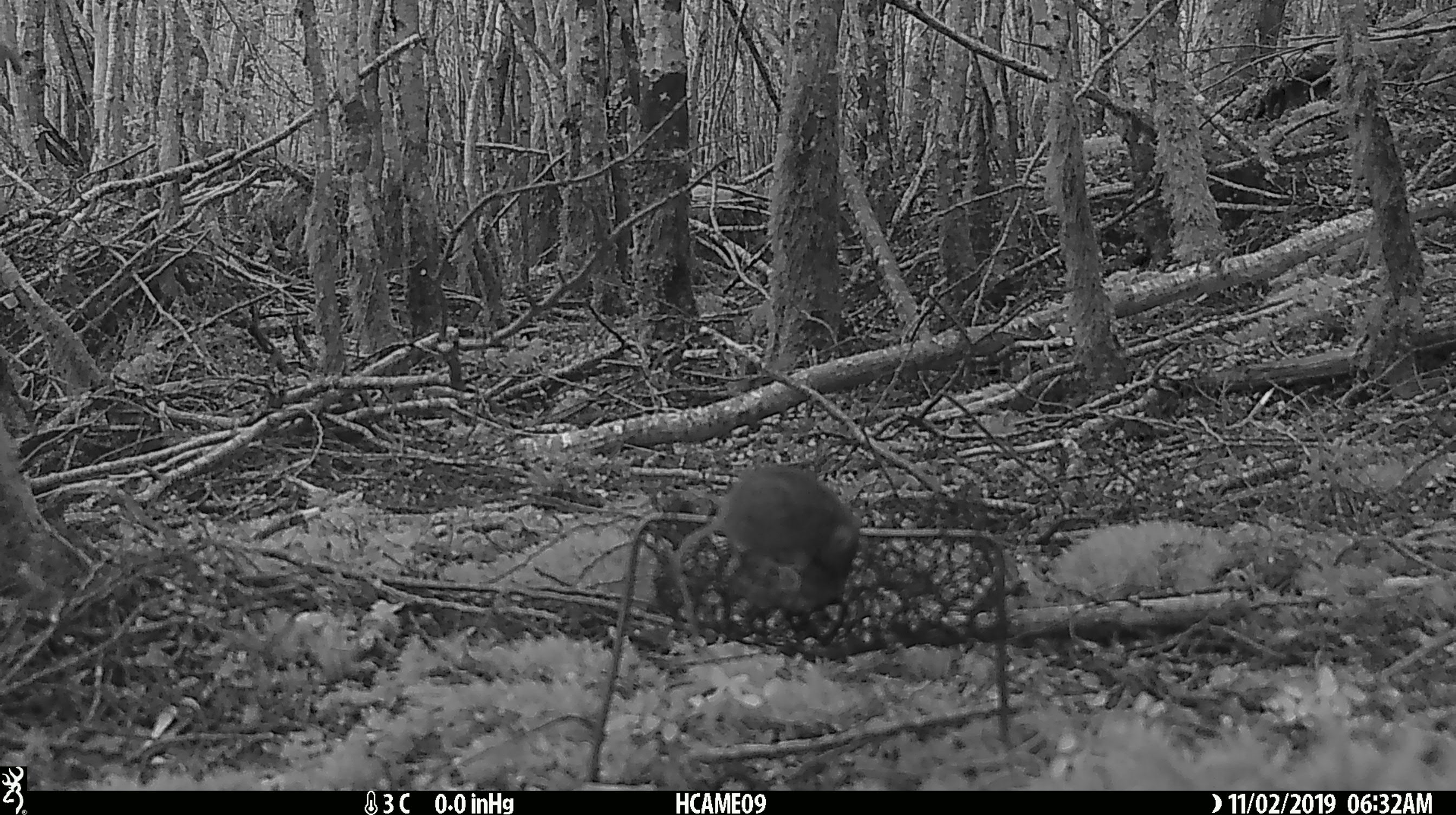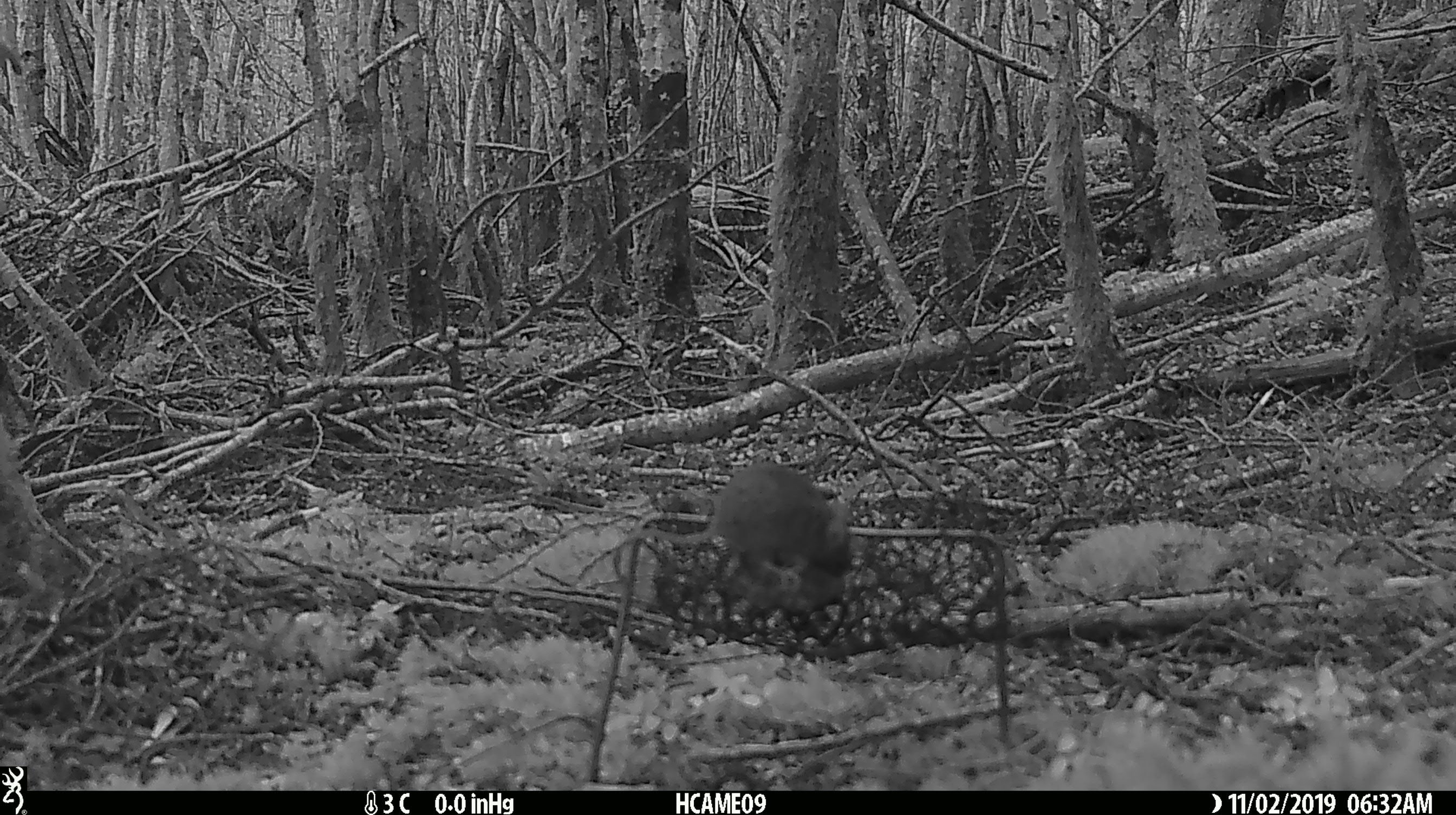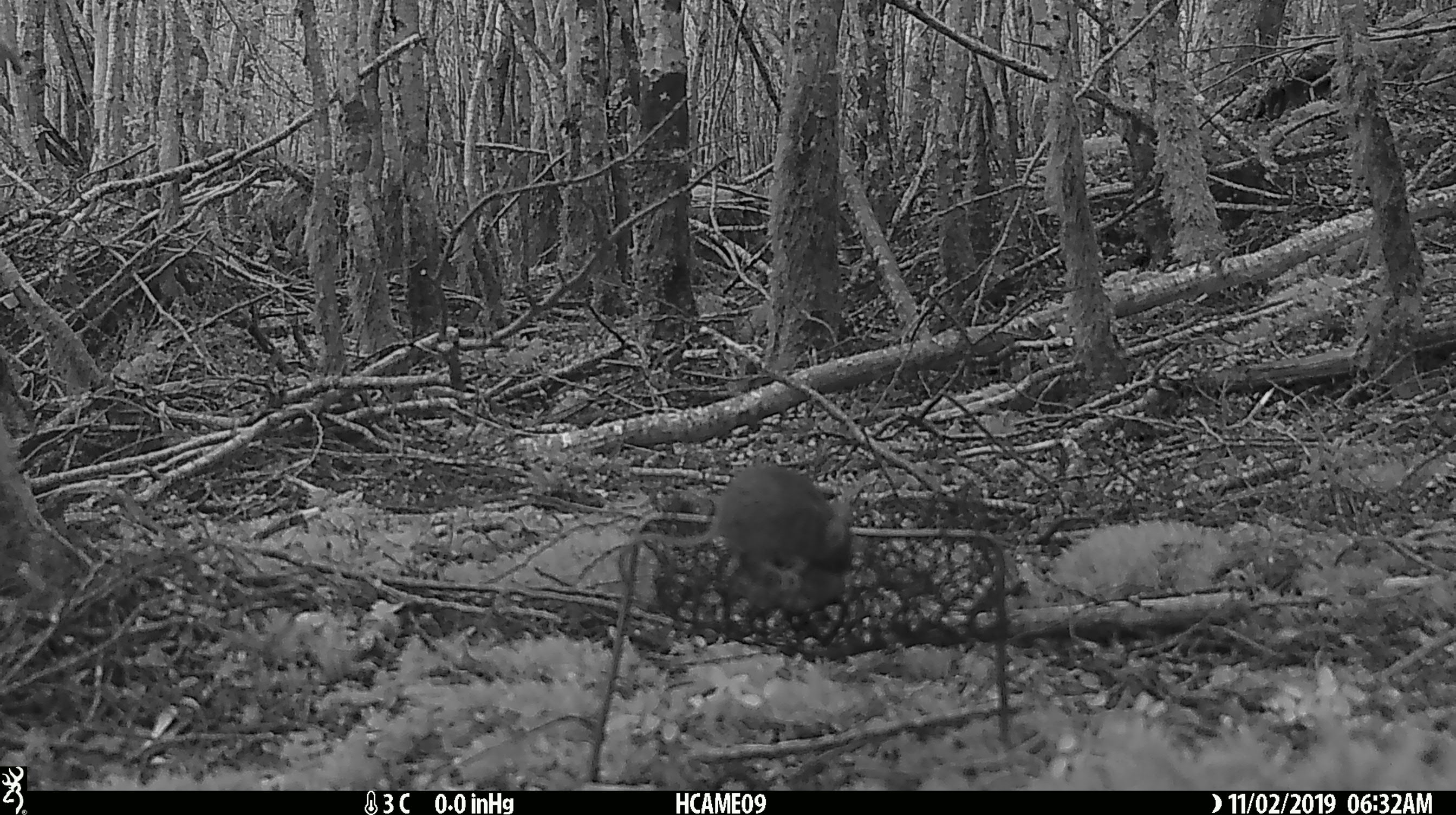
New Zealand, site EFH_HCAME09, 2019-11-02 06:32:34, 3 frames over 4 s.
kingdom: Animalia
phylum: Chordata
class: Mammalia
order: Rodentia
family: Muridae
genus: Mus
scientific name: Mus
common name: mouse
Mouse (Mus).